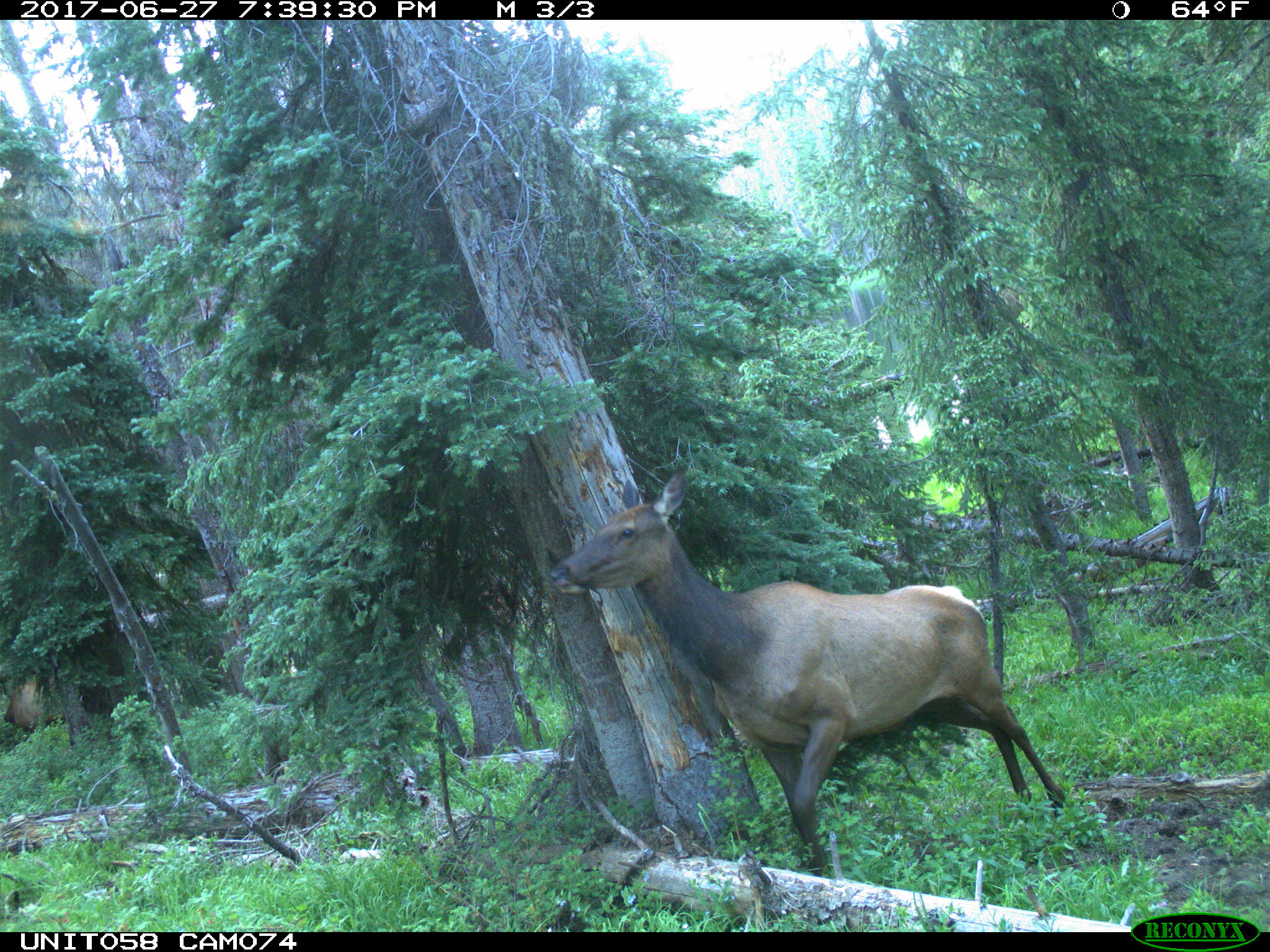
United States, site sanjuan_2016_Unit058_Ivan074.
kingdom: Animalia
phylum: Chordata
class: Mammalia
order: Artiodactyla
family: Cervidae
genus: Cervus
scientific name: Cervus elaphus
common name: red deer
Cervus elaphus (red deer).